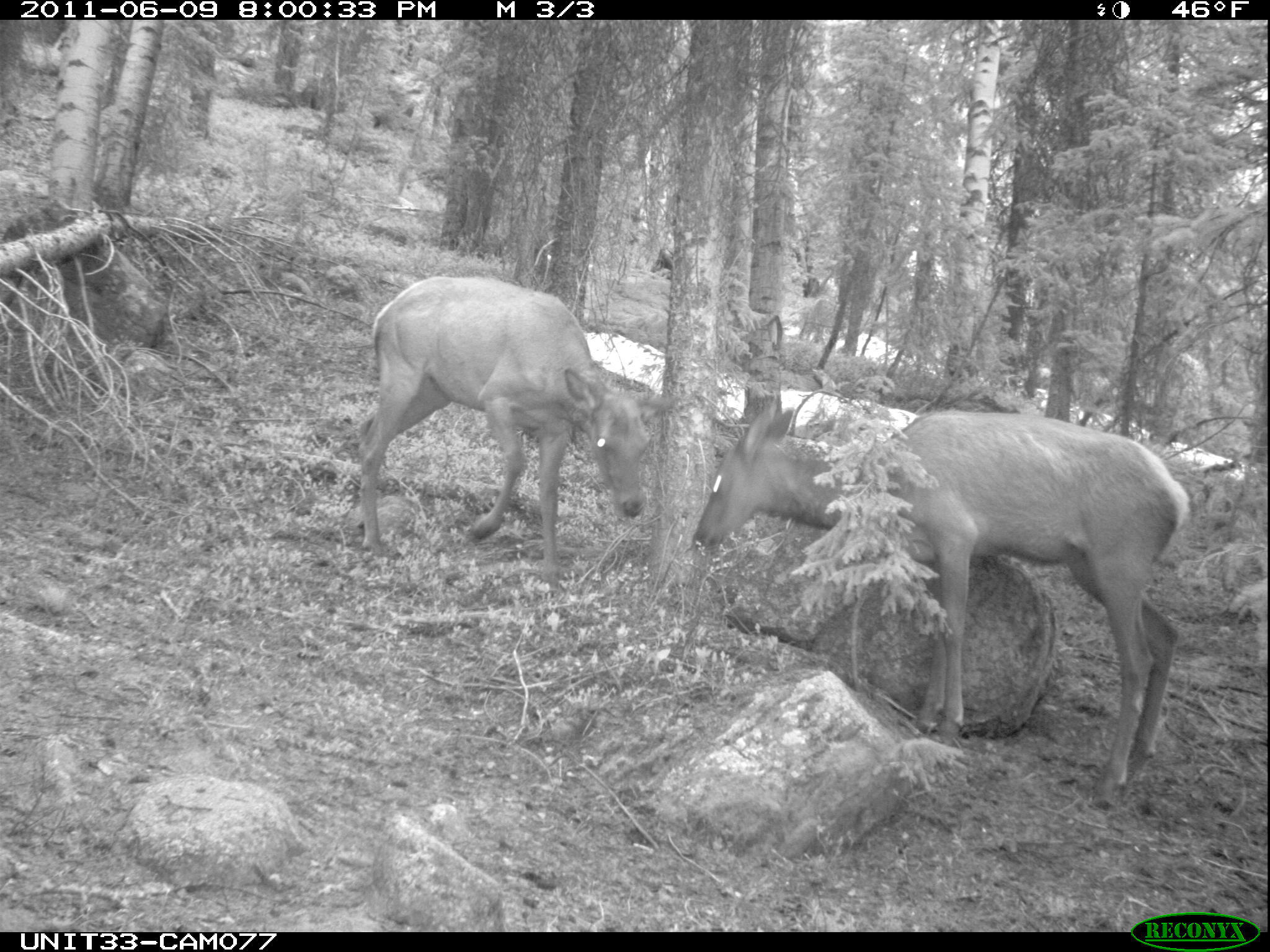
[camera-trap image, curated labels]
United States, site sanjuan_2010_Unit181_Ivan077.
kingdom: Animalia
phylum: Chordata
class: Mammalia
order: Artiodactyla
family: Cervidae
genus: Cervus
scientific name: Cervus elaphus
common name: red deer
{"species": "Cervus elaphus (red deer)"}